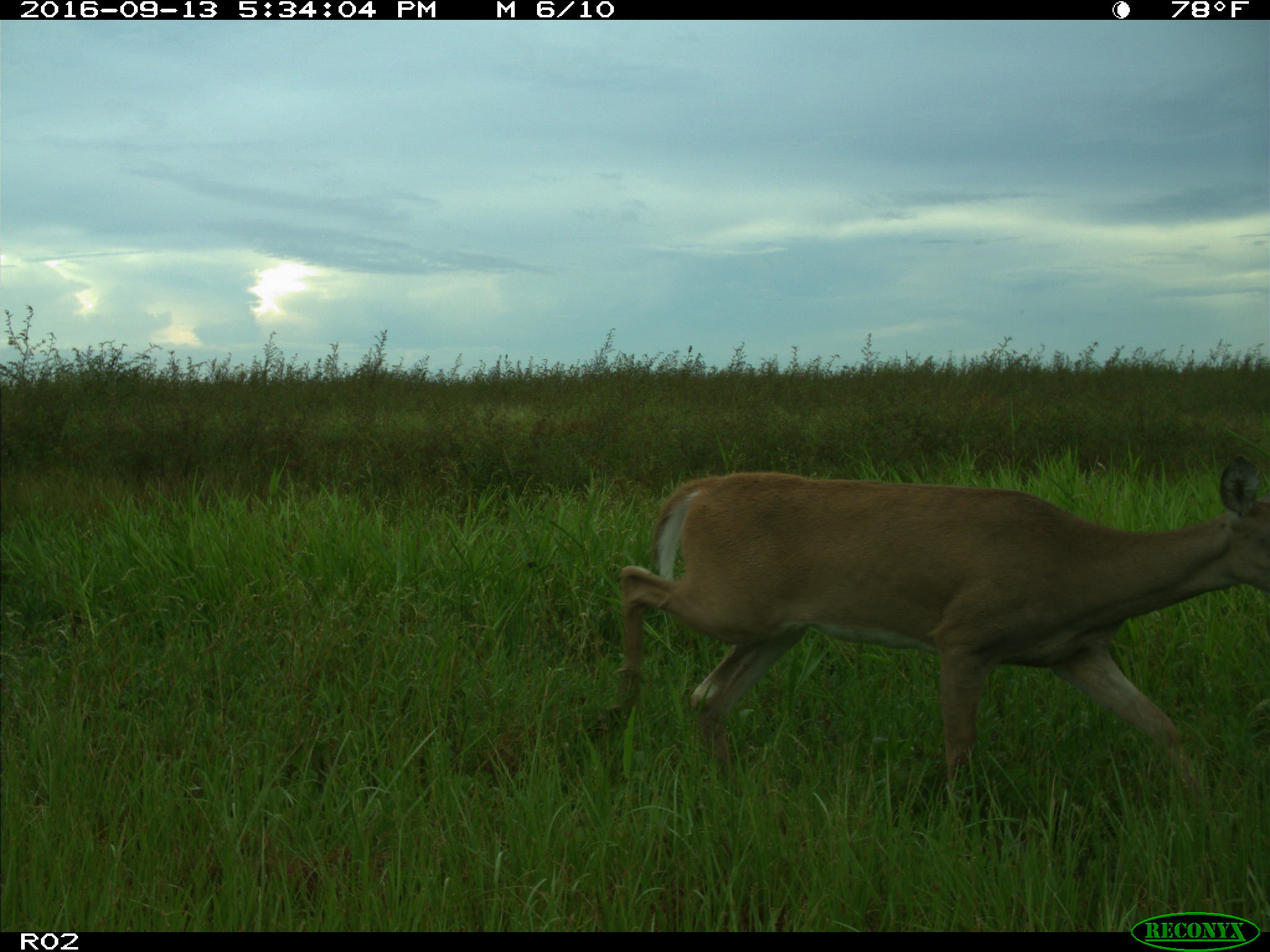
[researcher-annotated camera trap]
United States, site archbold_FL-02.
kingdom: Animalia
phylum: Chordata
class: Mammalia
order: Artiodactyla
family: Cervidae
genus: Odocoileus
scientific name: Odocoileus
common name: deer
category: unidentified deer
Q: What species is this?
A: Unidentified deer (deer) (Odocoileus).